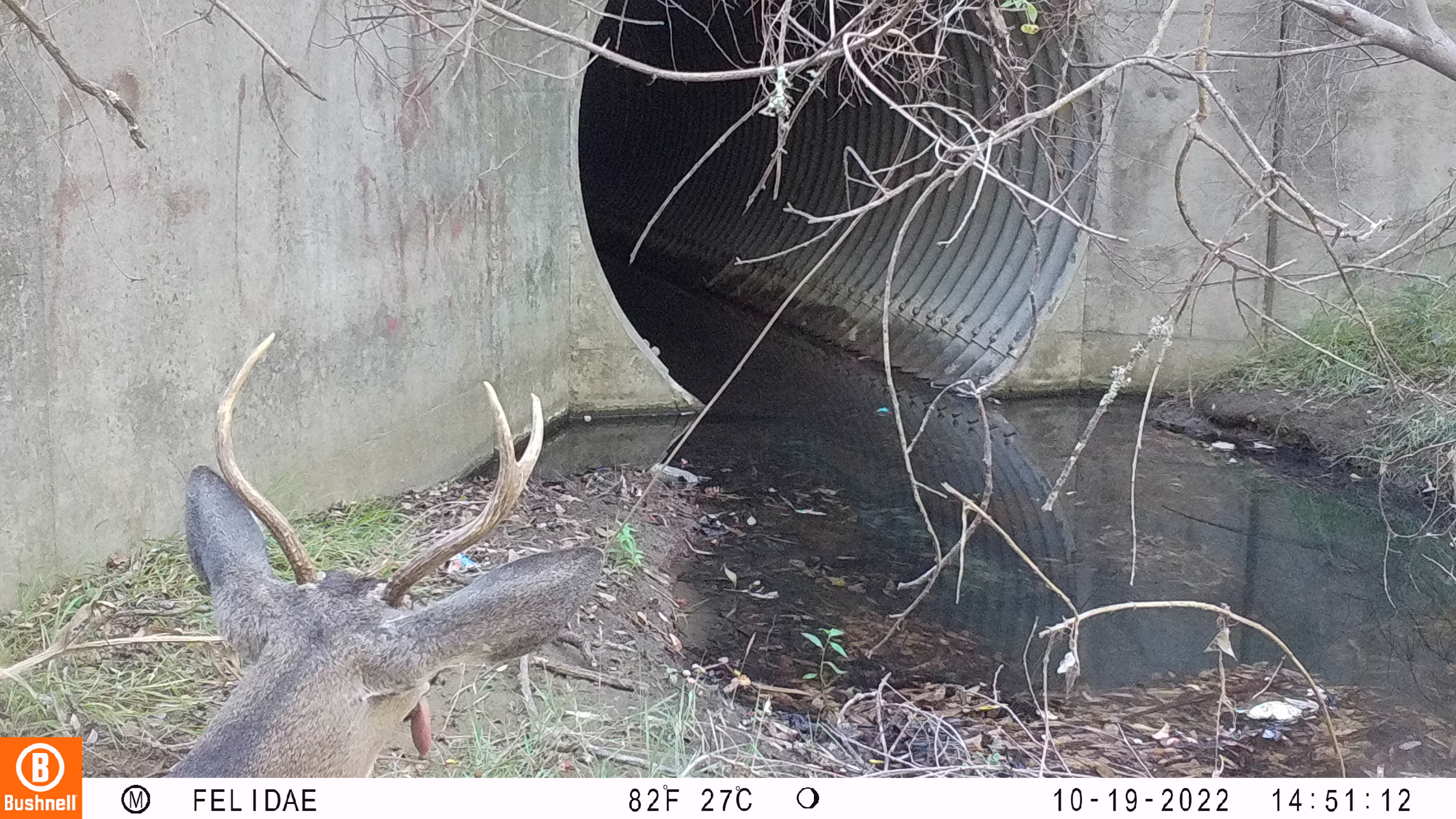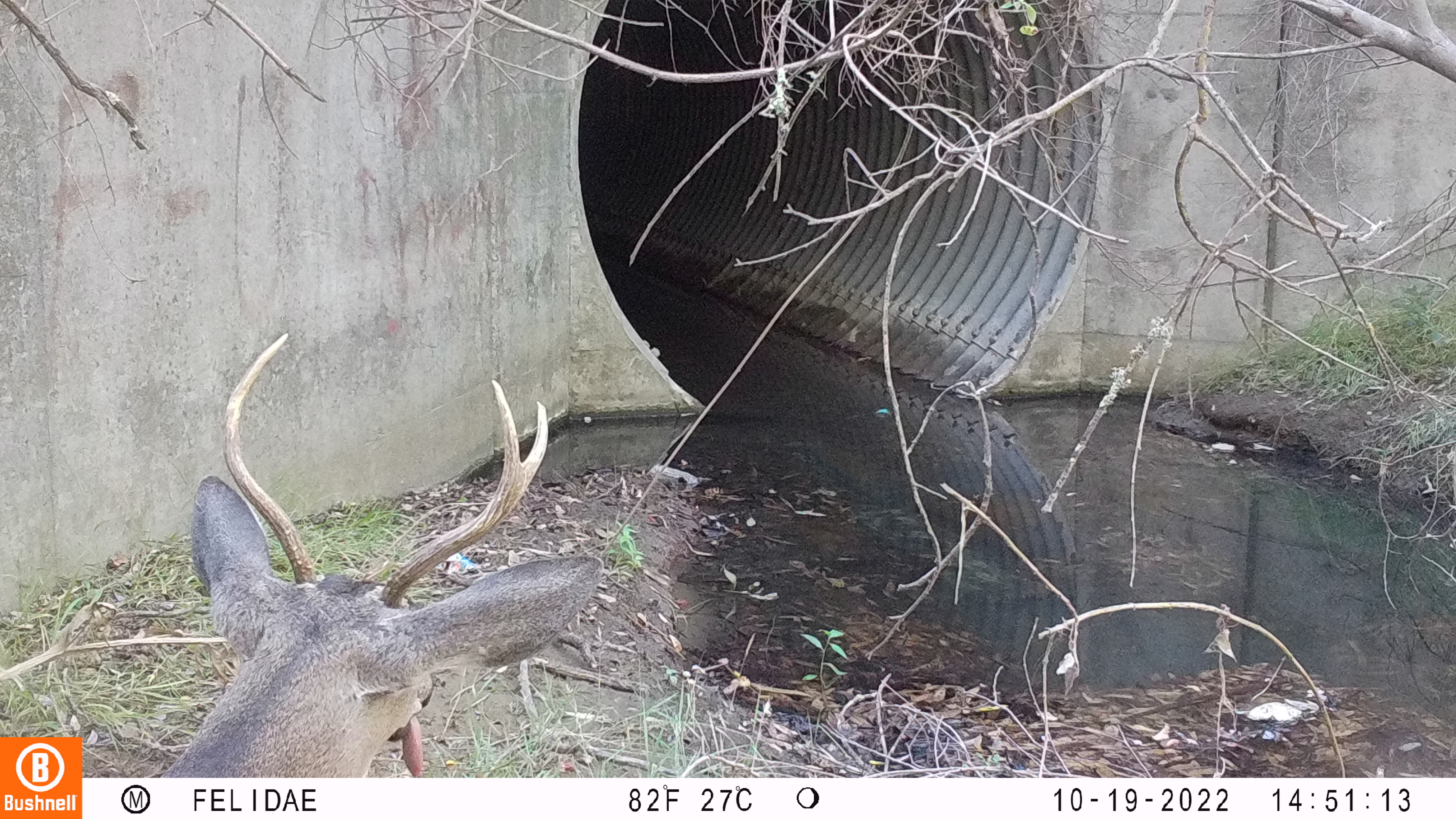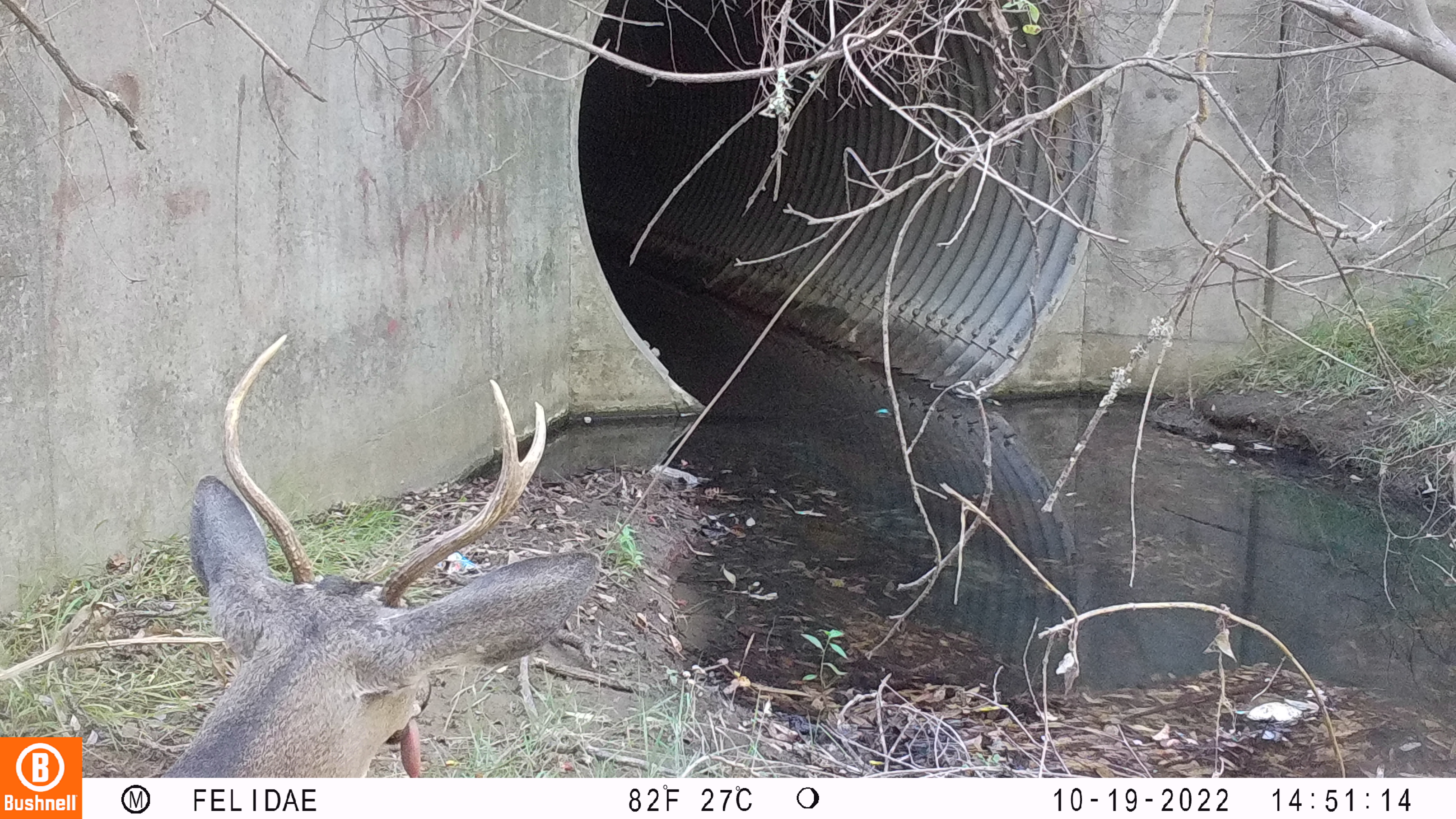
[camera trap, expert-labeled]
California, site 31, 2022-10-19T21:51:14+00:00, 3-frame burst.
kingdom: Animalia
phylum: Chordata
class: Mammalia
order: Artiodactyla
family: Cervidae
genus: Odocoileus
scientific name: Odocoileus hemionus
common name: mule deer